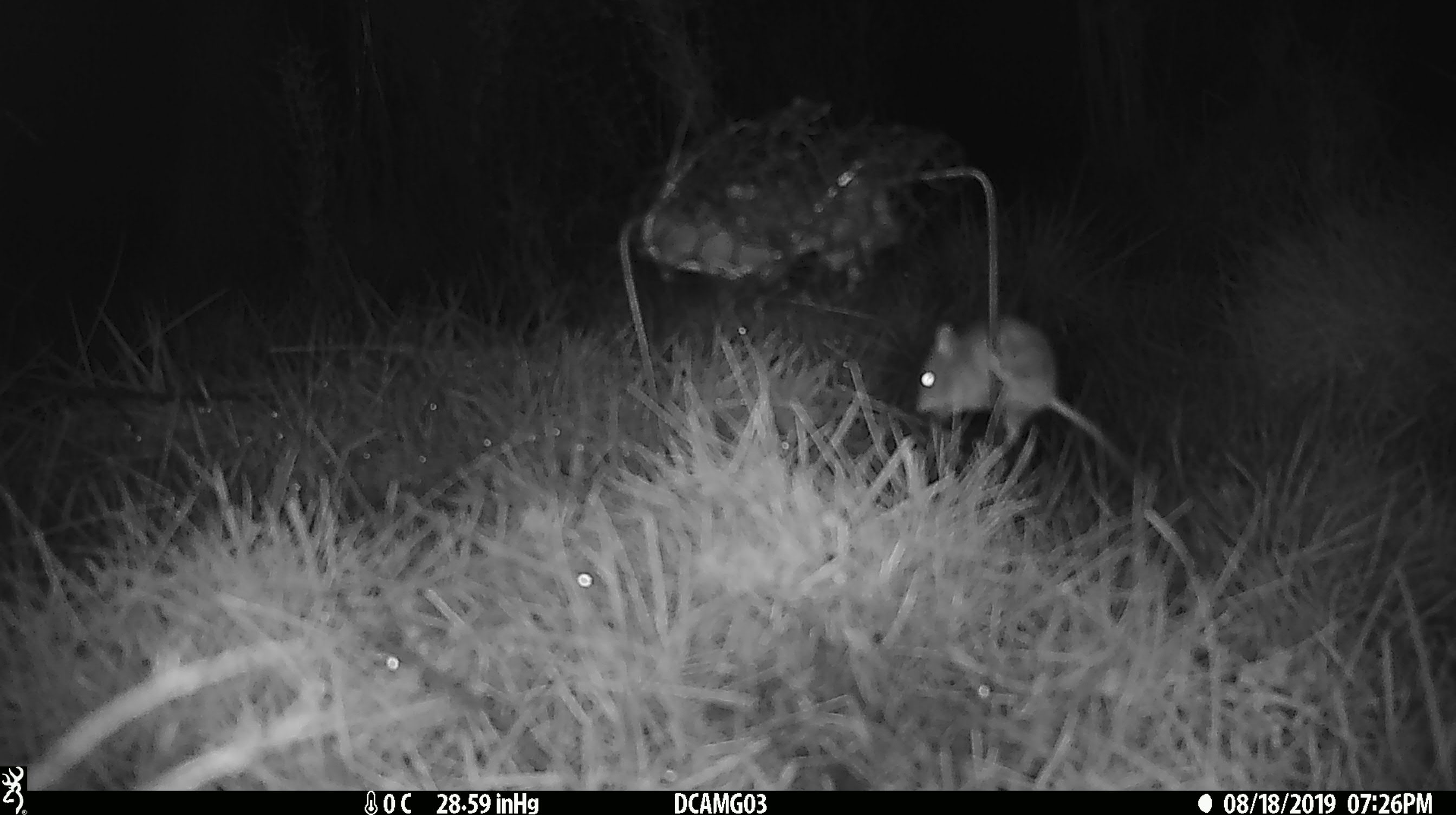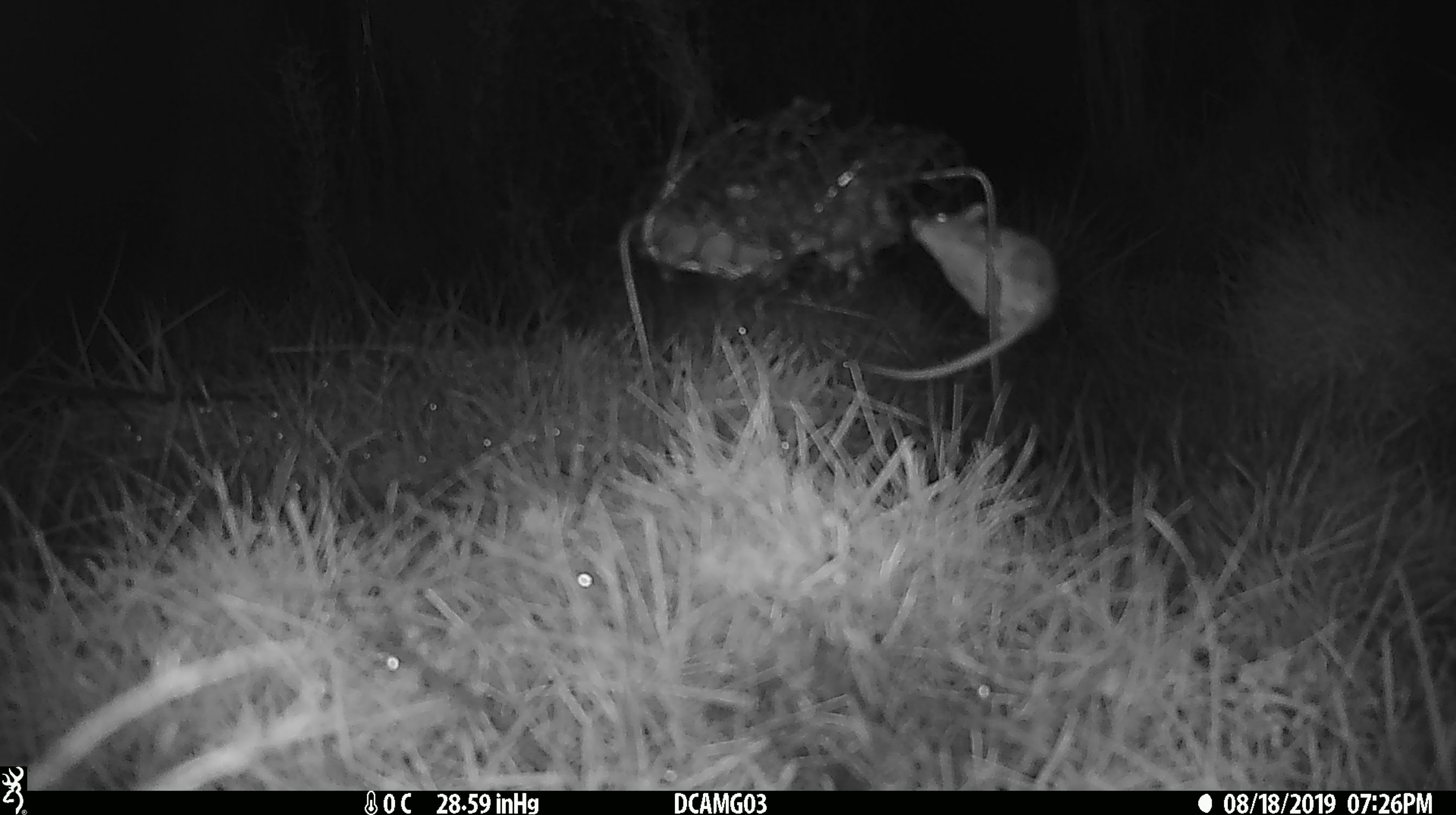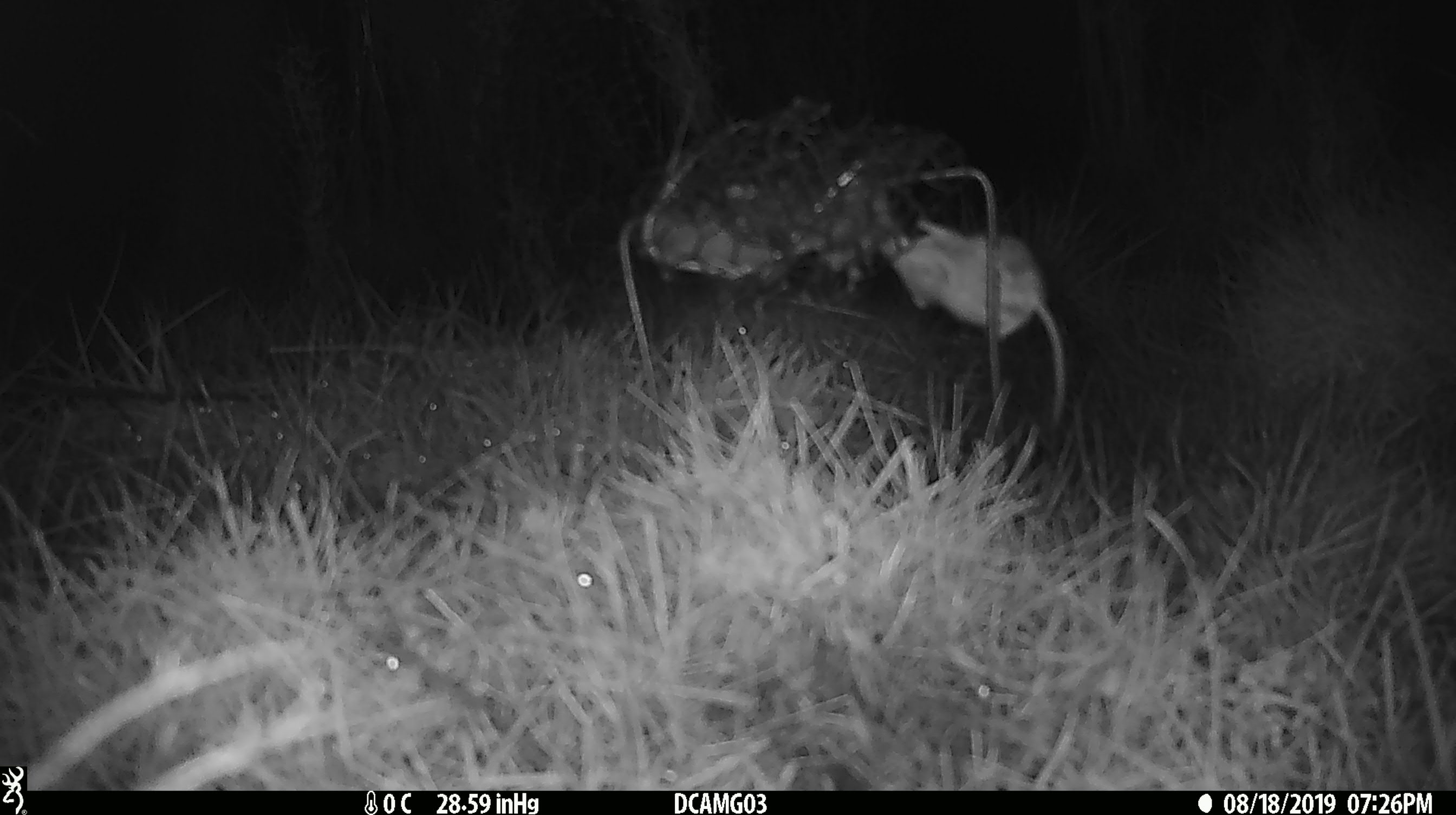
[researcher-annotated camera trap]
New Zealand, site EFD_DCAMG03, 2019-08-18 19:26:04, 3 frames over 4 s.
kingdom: Animalia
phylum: Chordata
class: Mammalia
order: Rodentia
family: Muridae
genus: Mus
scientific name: Mus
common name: mouse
Mouse (Mus).